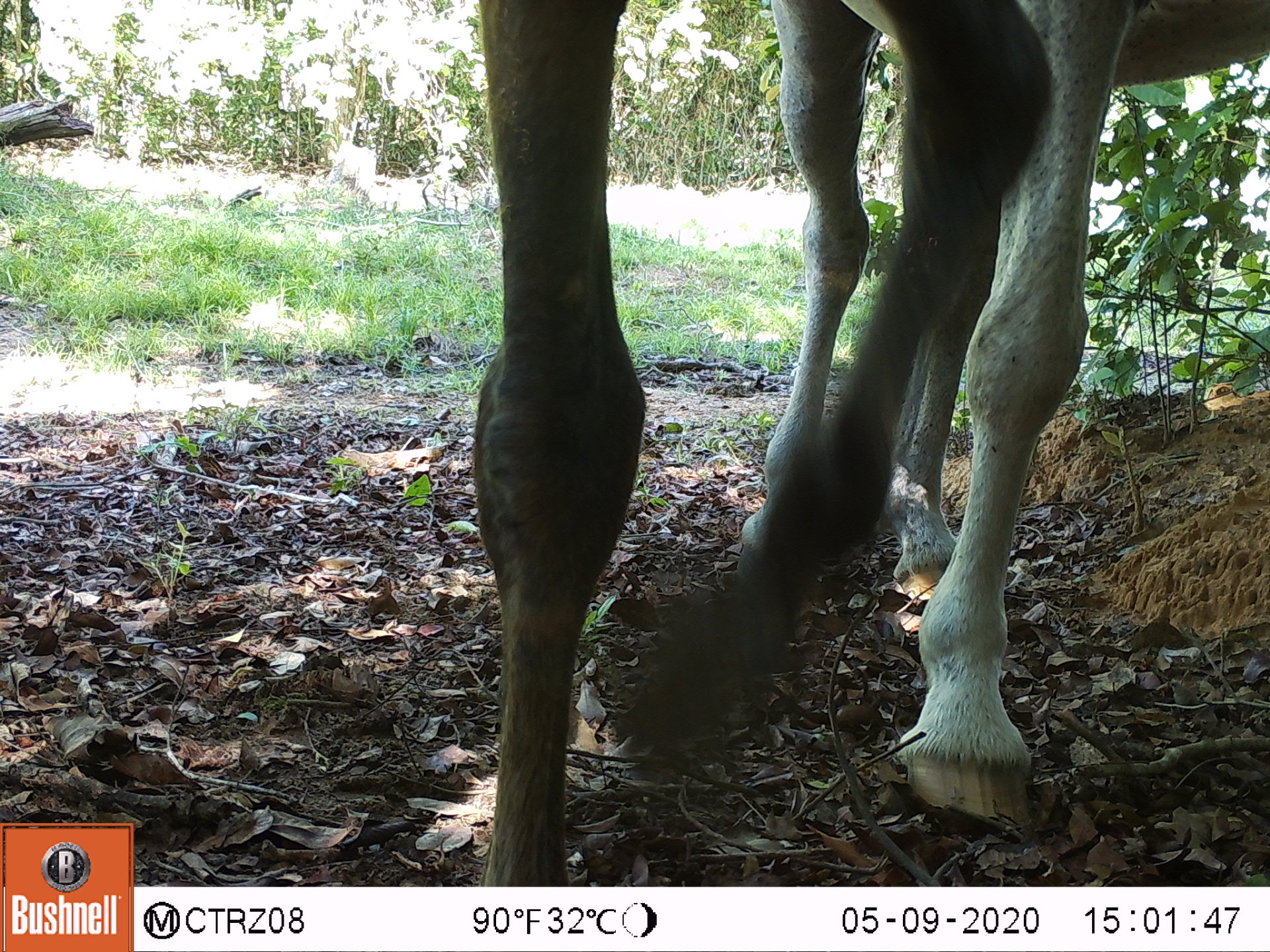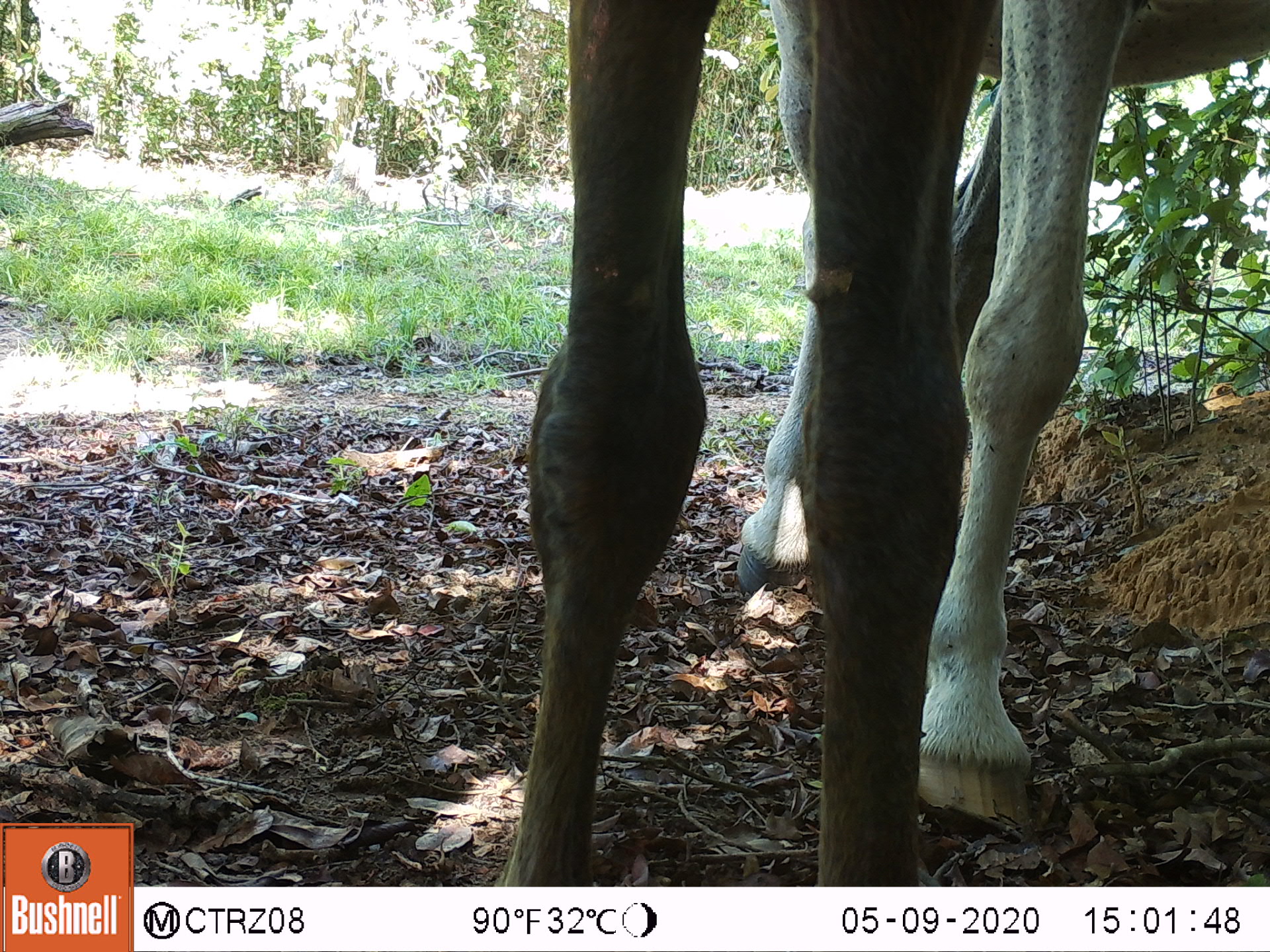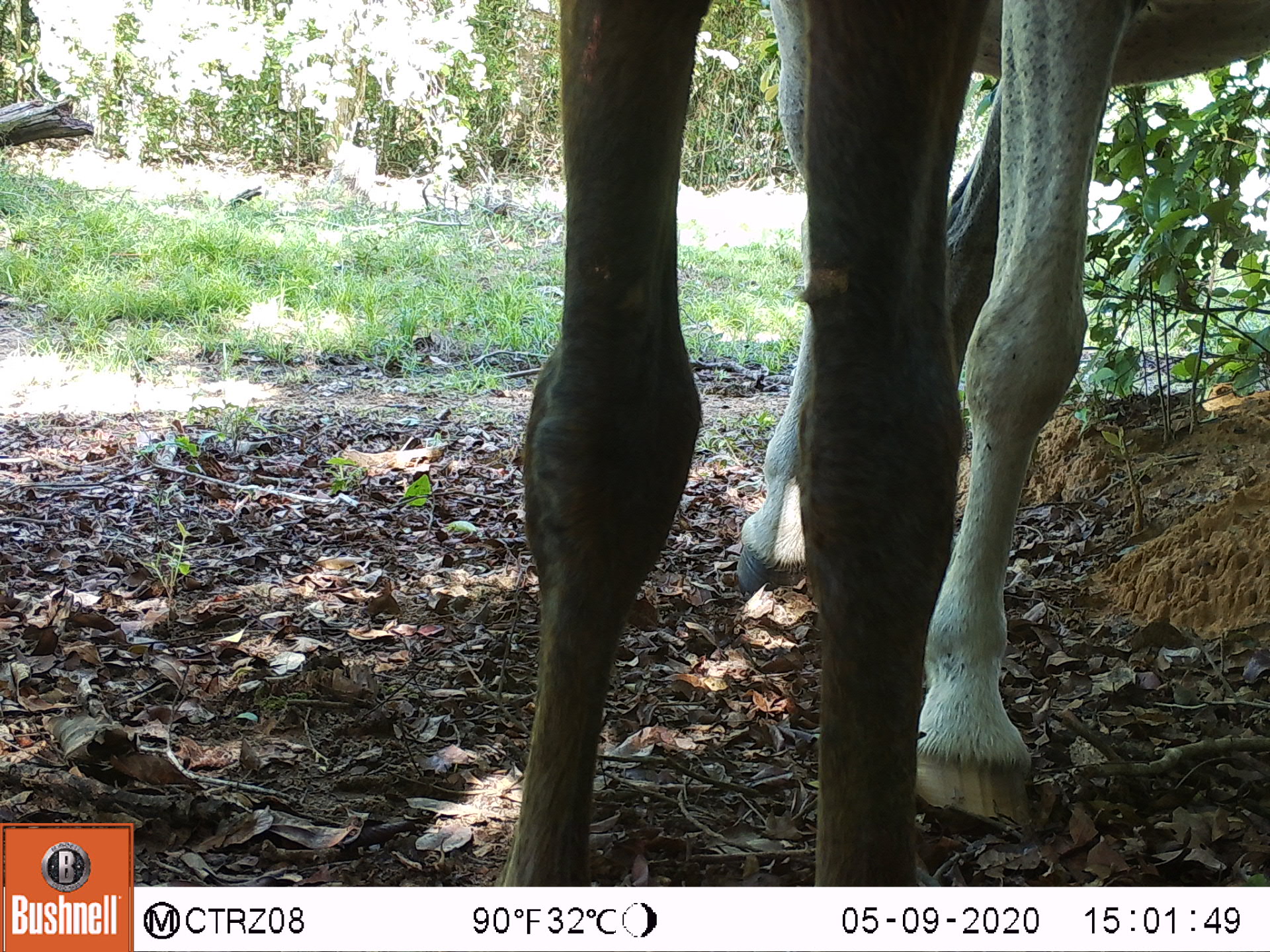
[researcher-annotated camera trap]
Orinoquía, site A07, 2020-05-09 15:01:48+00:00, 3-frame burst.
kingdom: Animalia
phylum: Chordata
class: Mammalia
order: Perissodactyla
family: Equidae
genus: Equus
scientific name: Equus caballus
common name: domestic horse